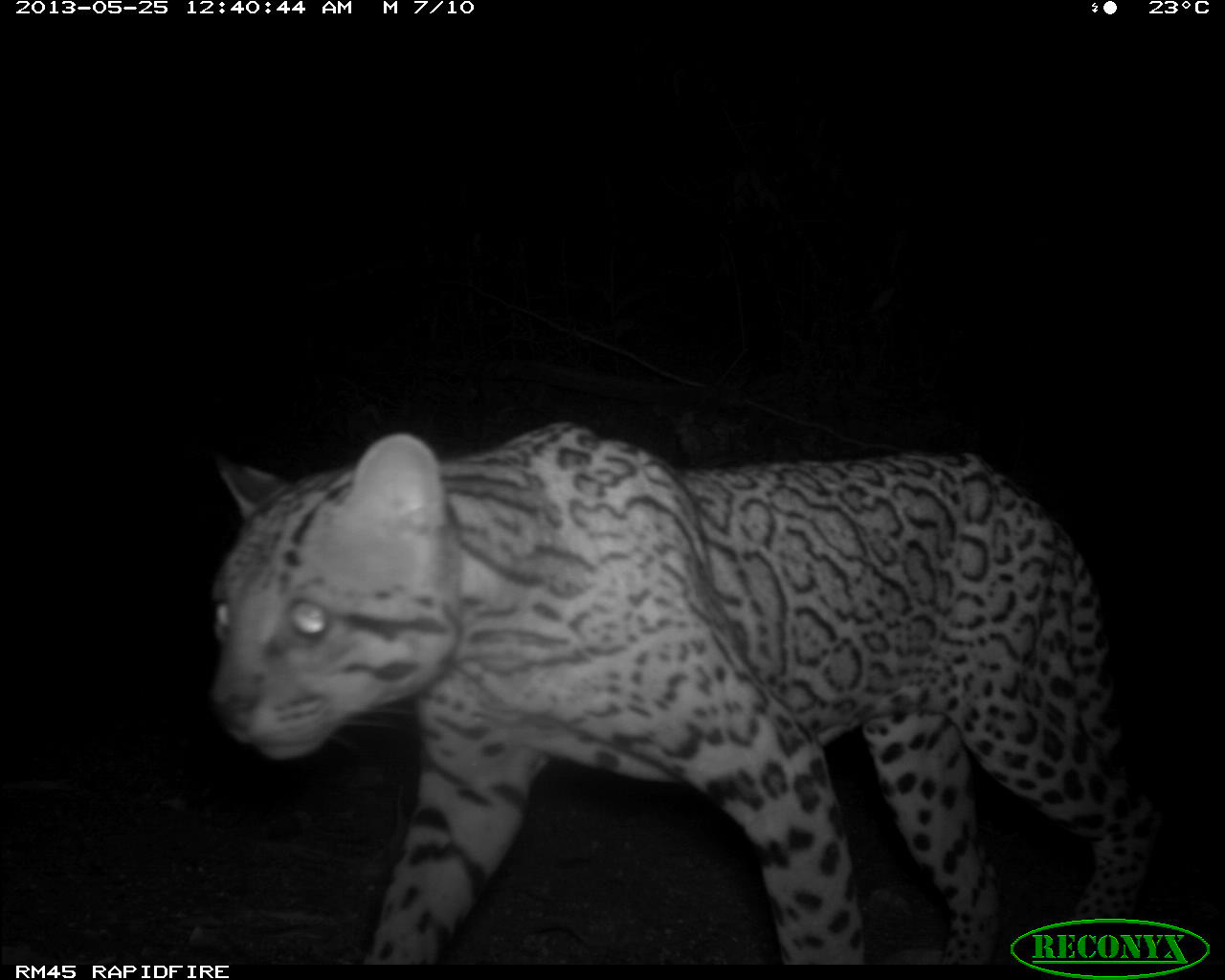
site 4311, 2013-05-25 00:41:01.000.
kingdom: Animalia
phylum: Chordata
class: Mammalia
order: Carnivora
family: Felidae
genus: Leopardus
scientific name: Leopardus pardalis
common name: ocelot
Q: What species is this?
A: Leopardus pardalis (ocelot).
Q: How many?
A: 1.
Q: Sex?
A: Male.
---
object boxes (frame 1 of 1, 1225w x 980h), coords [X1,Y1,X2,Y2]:
leopardus pardalis: [198,412,1168,965]